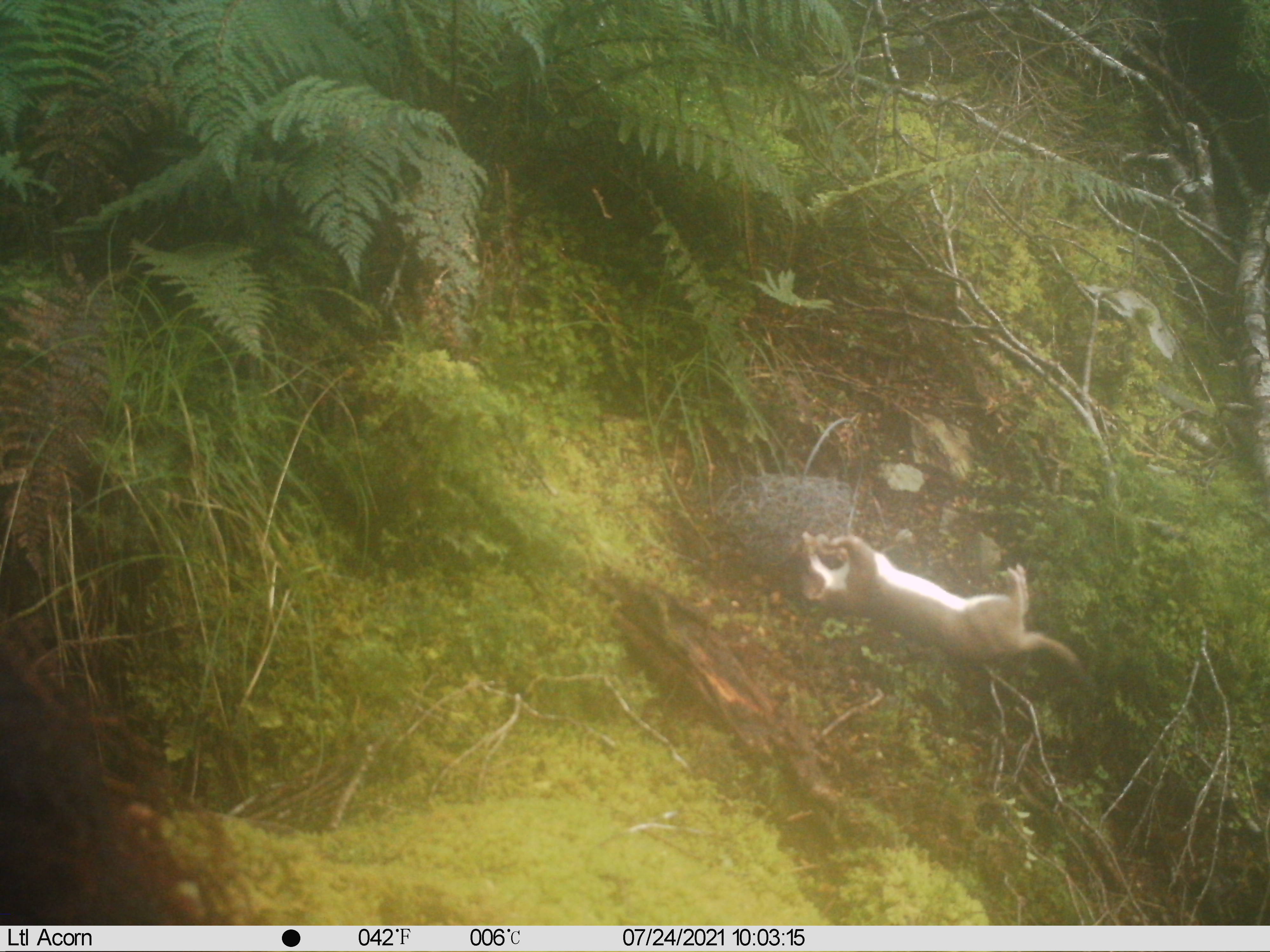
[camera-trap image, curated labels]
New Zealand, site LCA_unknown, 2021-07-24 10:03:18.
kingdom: Animalia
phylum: Chordata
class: Mammalia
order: Carnivora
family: Mustelidae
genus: Mustela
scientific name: Mustela erminea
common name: stoat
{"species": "stoat (Mustela erminea)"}